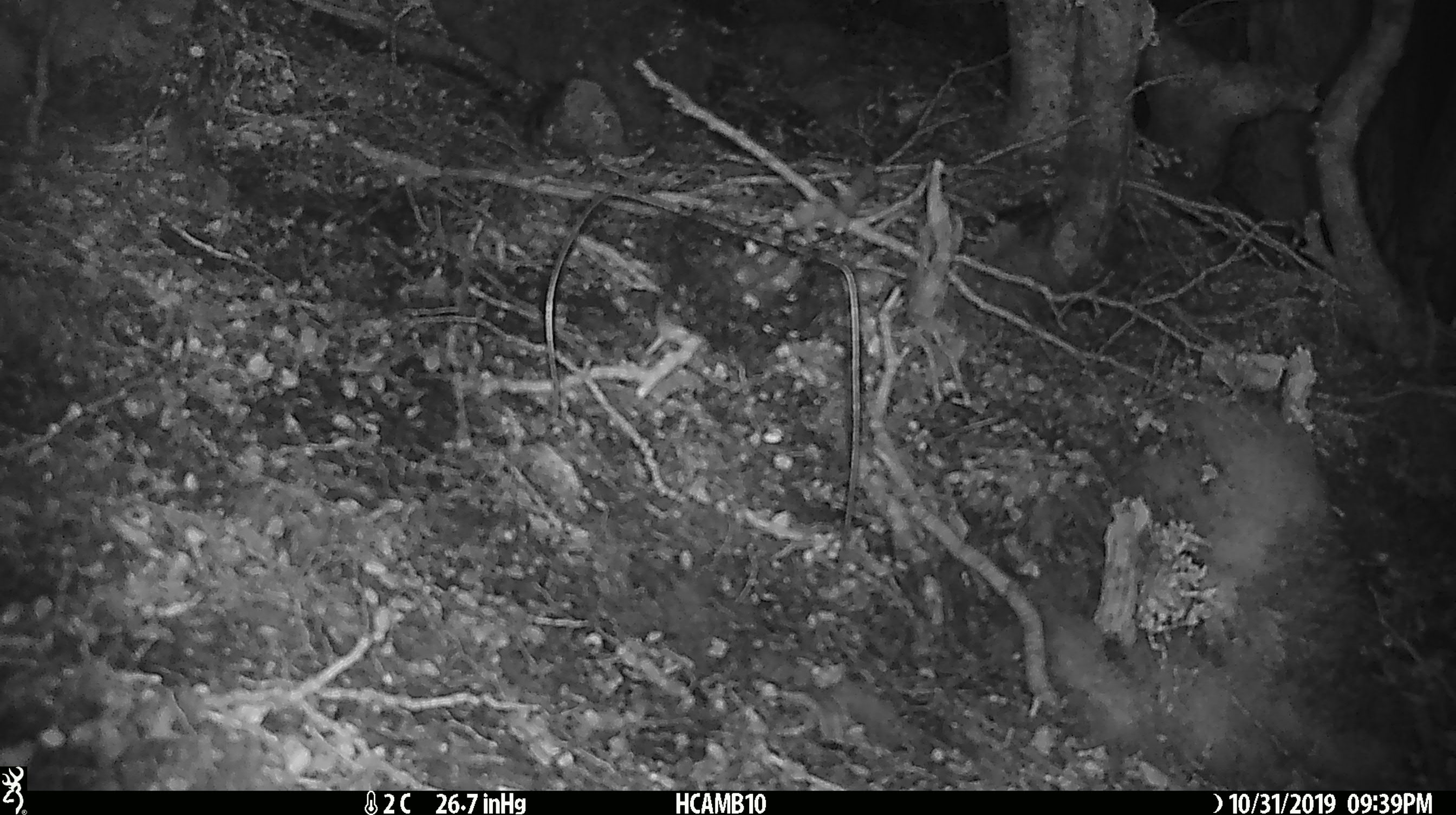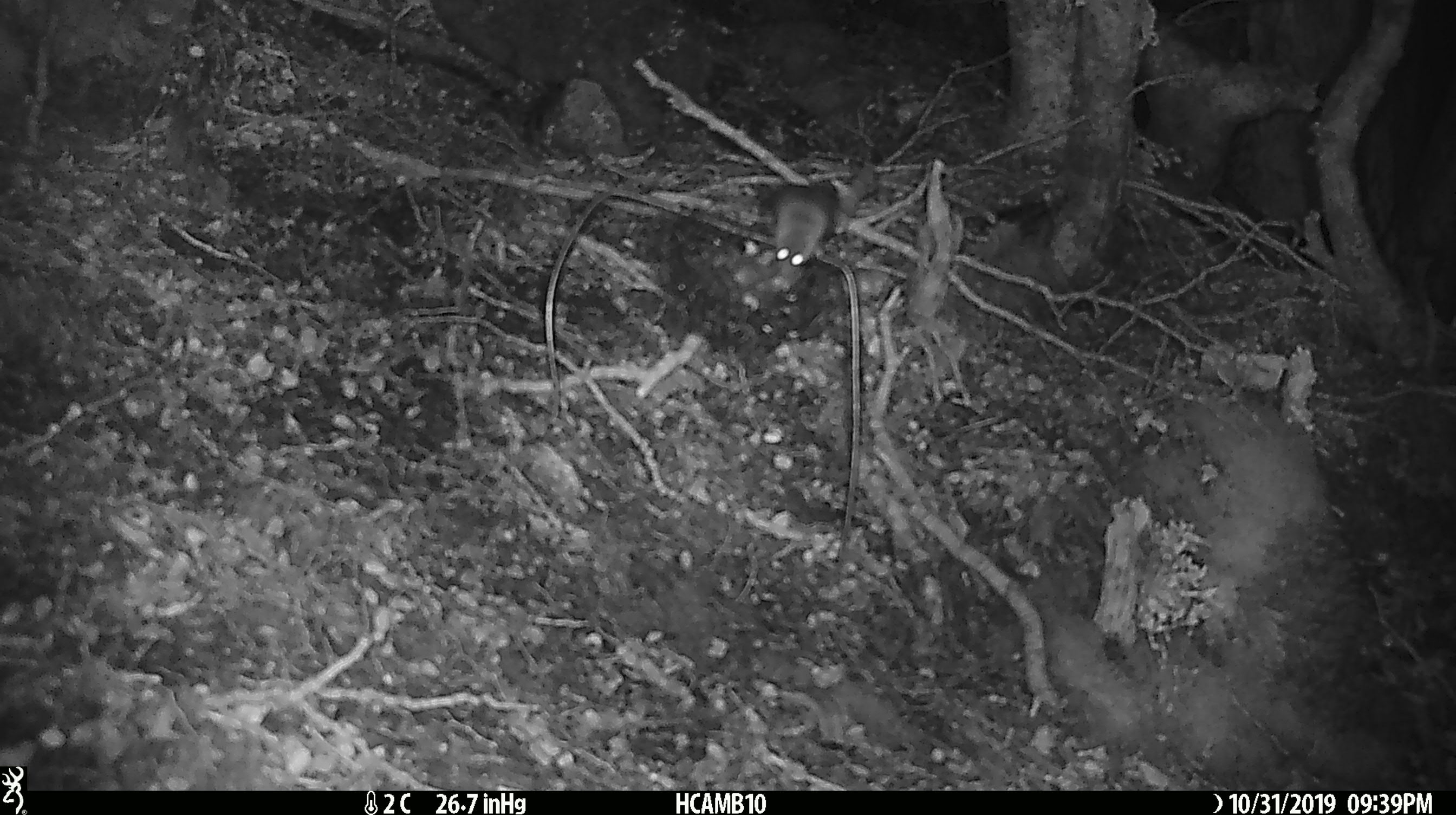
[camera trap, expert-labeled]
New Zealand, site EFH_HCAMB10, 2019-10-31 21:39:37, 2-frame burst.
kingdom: Animalia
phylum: Chordata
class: Mammalia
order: Rodentia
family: Muridae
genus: Mus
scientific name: Mus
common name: mouse